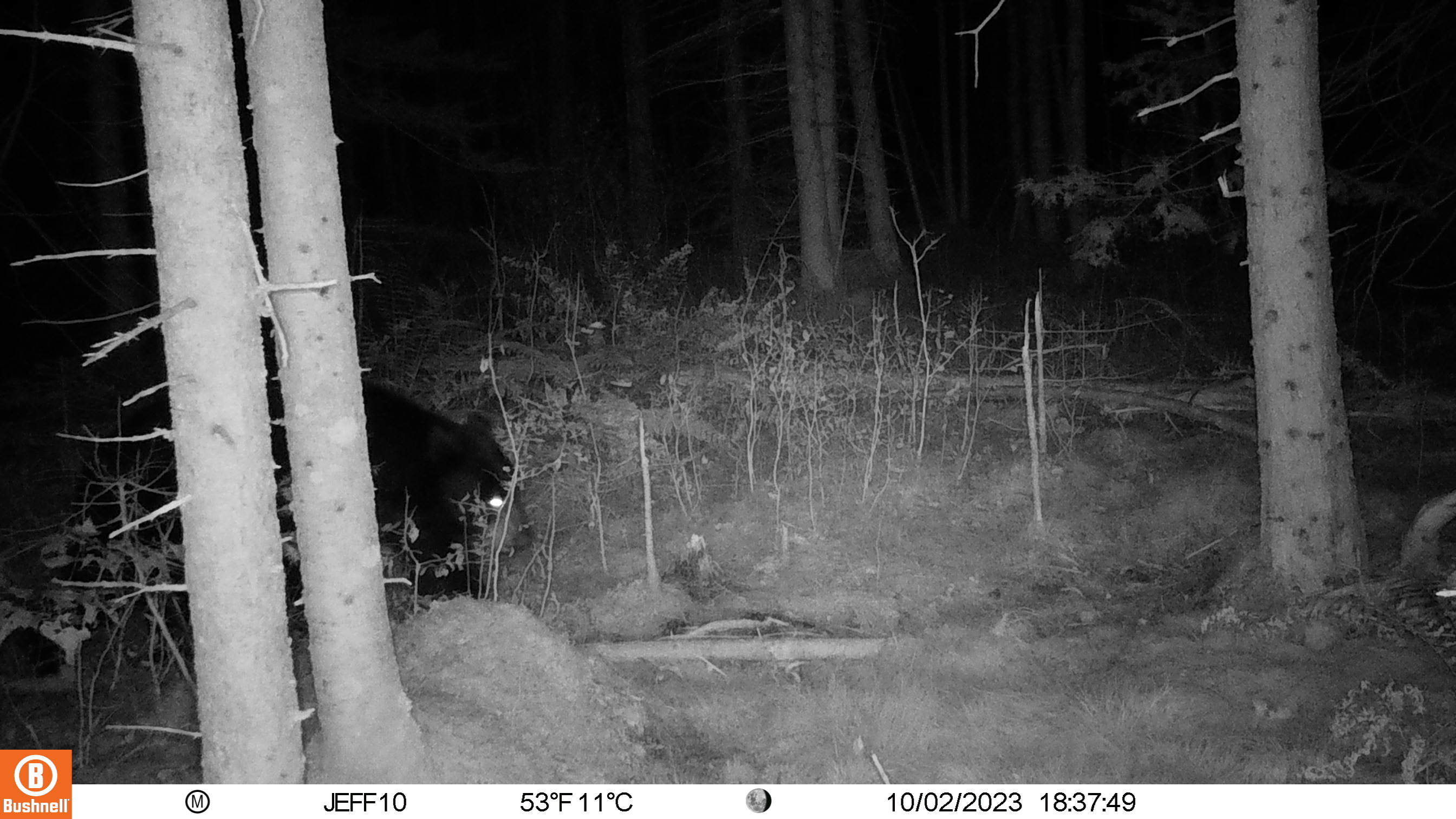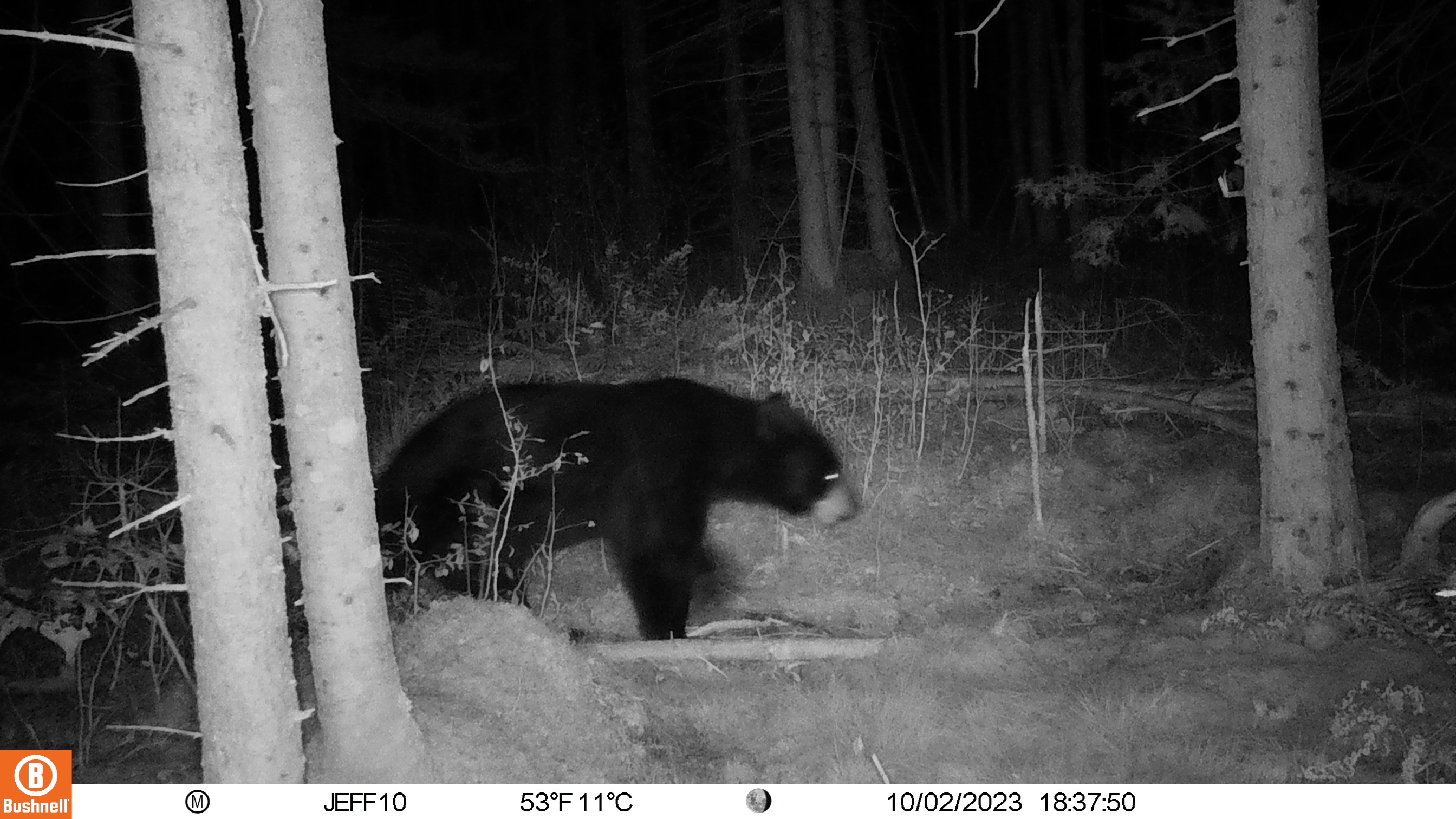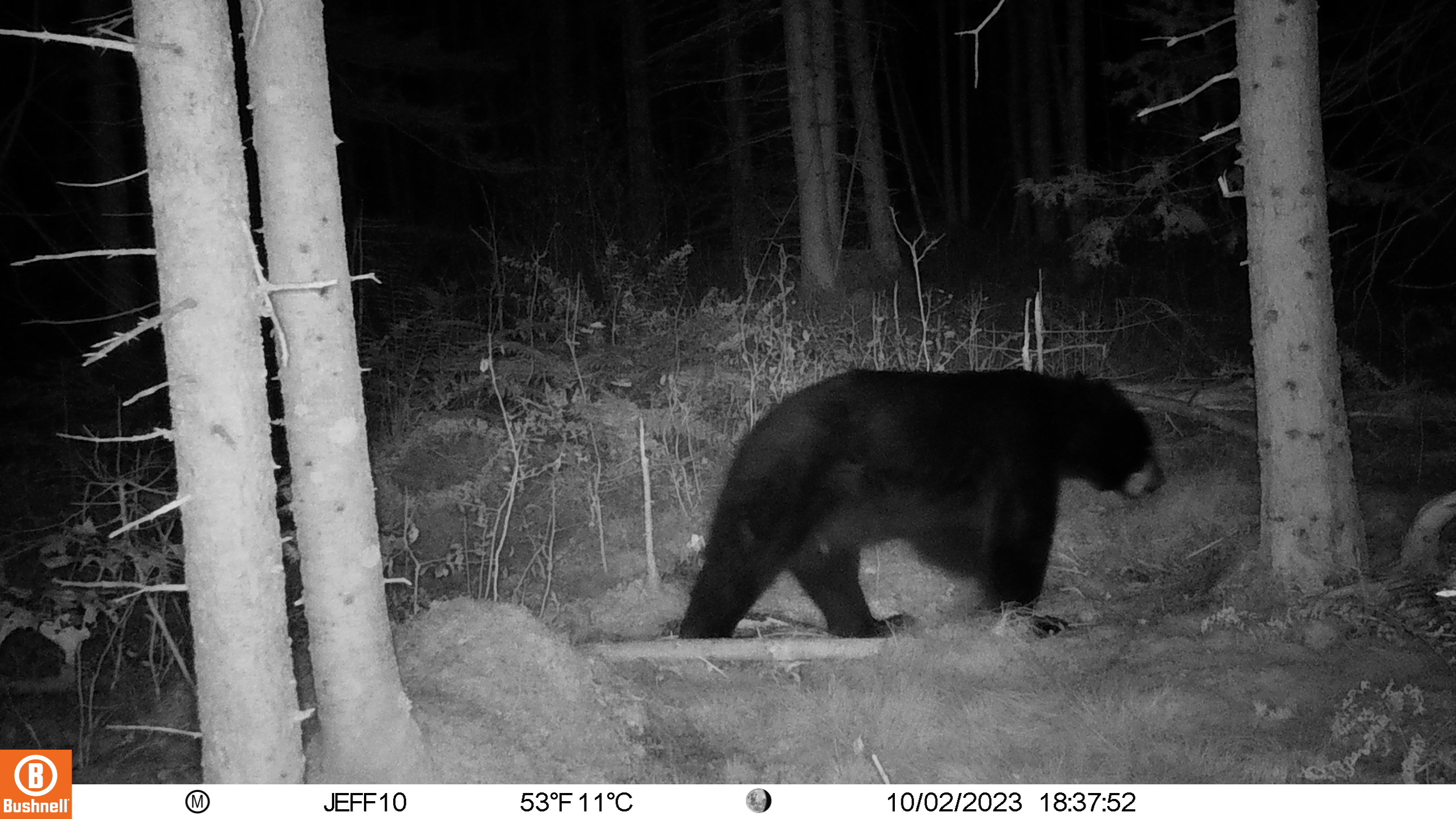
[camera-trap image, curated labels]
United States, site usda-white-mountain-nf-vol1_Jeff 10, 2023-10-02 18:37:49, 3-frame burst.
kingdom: Animalia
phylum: Chordata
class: Mammalia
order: Carnivora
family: Ursidae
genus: Ursus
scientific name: Ursus americanus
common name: black bear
Black bear (Ursus americanus).